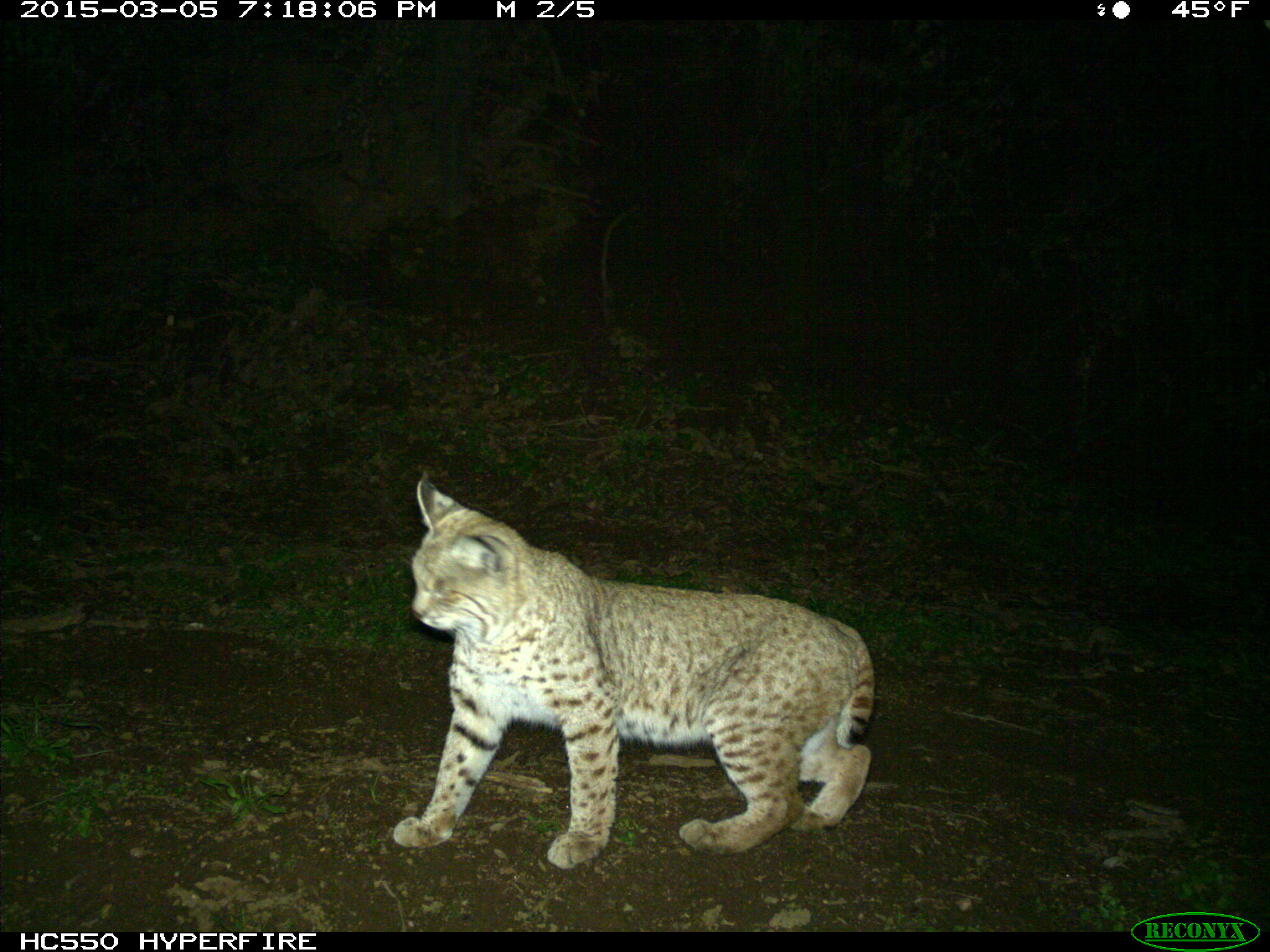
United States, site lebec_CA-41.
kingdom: Animalia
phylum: Chordata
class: Mammalia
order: Carnivora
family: Felidae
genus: Lynx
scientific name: Lynx rufus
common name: bobcat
Lynx rufus (bobcat).